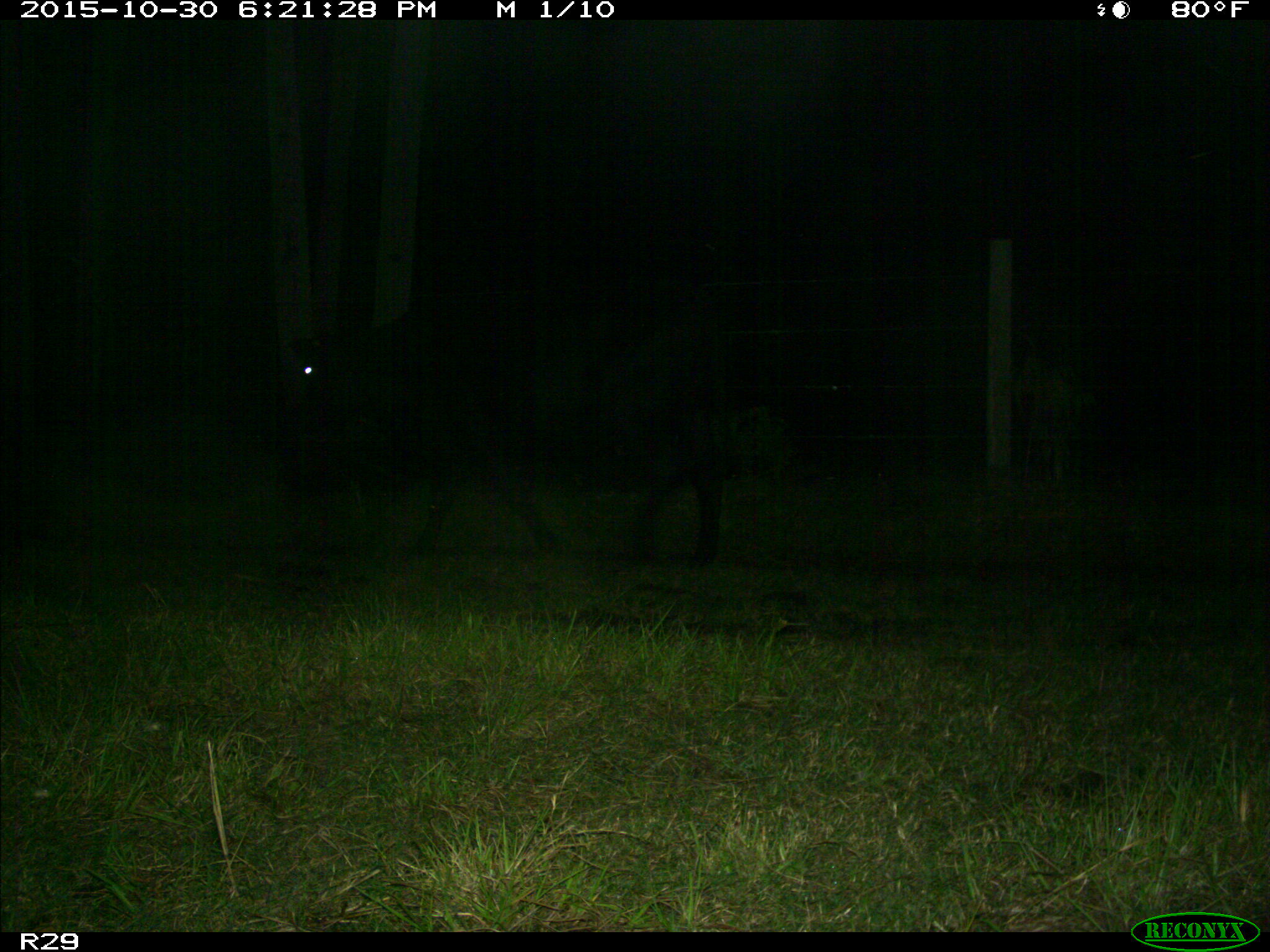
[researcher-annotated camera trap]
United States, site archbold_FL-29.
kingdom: Animalia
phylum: Chordata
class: Mammalia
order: Artiodactyla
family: Bovidae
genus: Bos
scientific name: Bos taurus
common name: domestic cow